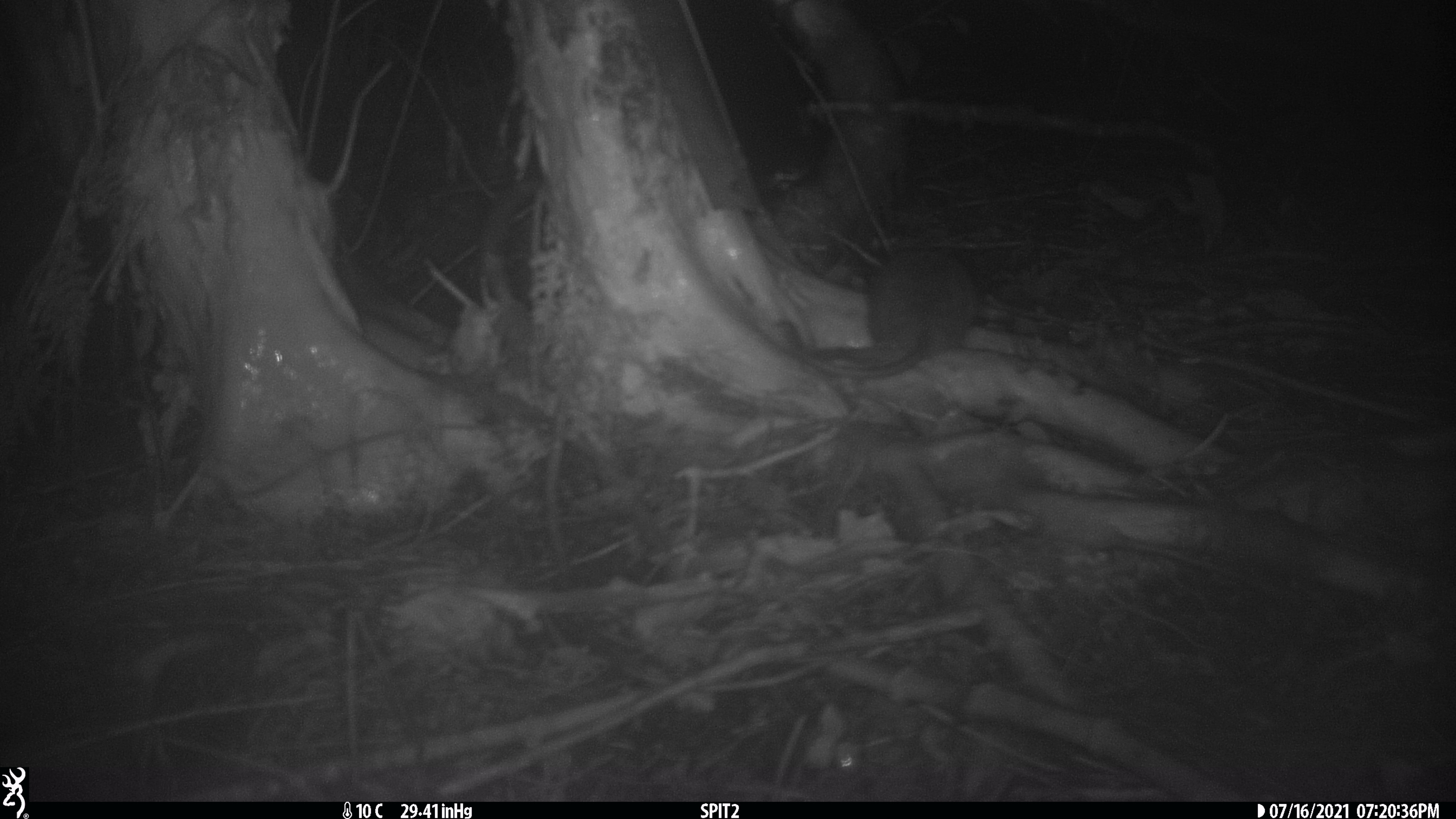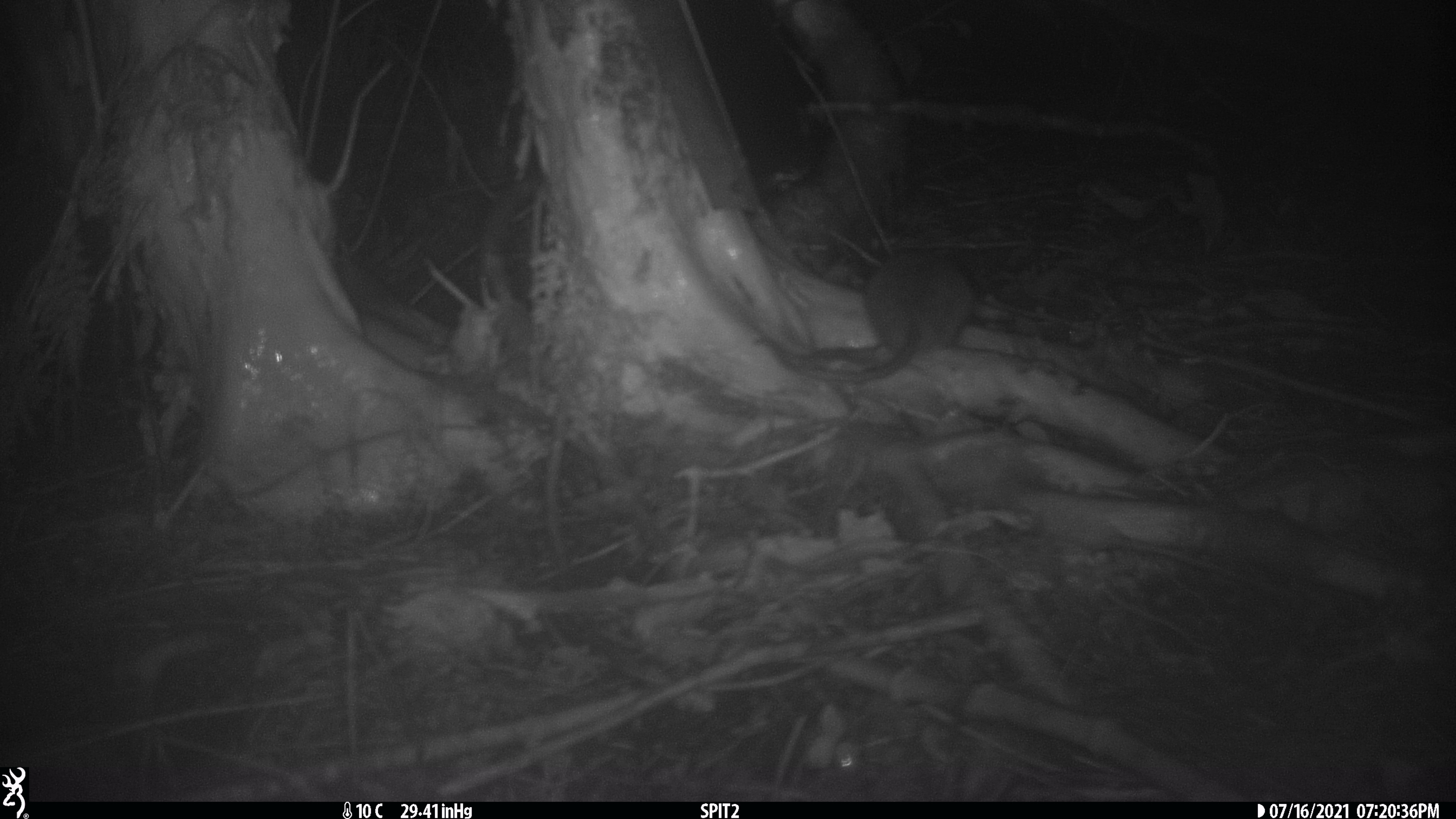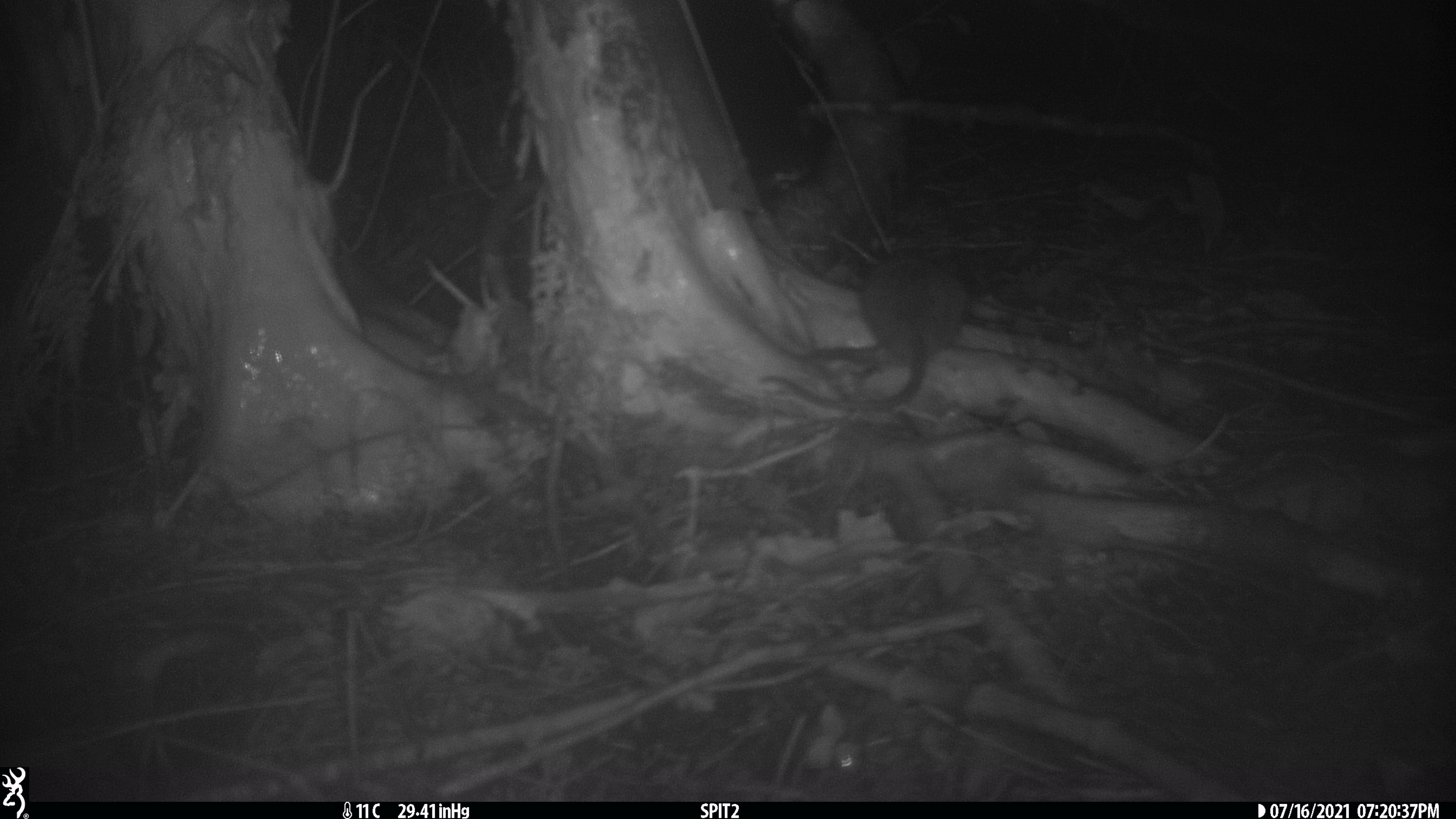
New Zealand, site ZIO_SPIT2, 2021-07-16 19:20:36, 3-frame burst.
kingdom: Animalia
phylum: Chordata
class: Mammalia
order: Rodentia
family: Muridae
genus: Rattus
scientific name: Rattus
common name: rat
Rat (Rattus).